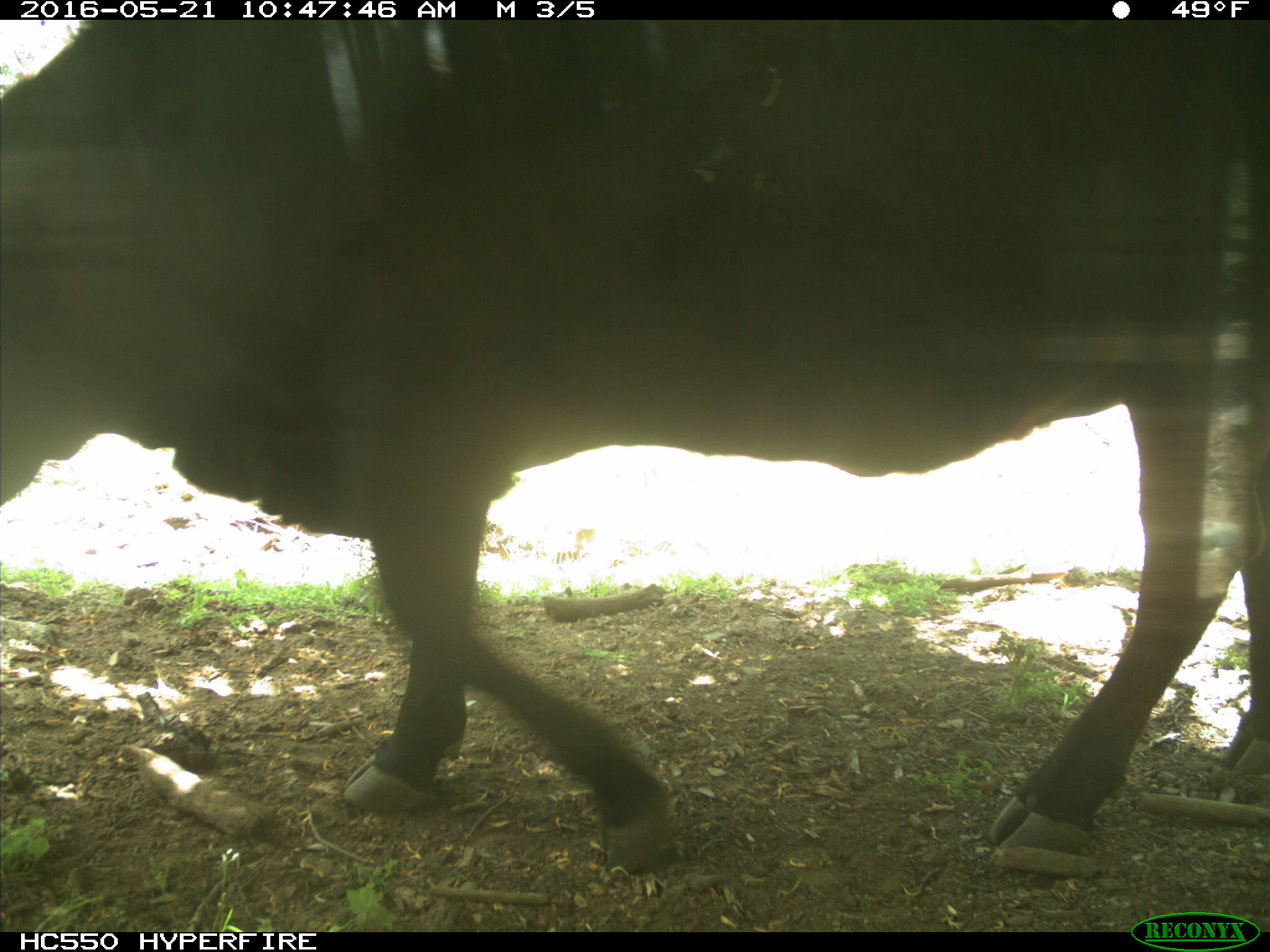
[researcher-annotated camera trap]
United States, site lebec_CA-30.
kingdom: Animalia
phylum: Chordata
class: Mammalia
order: Artiodactyla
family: Bovidae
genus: Bos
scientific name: Bos taurus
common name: domestic cow